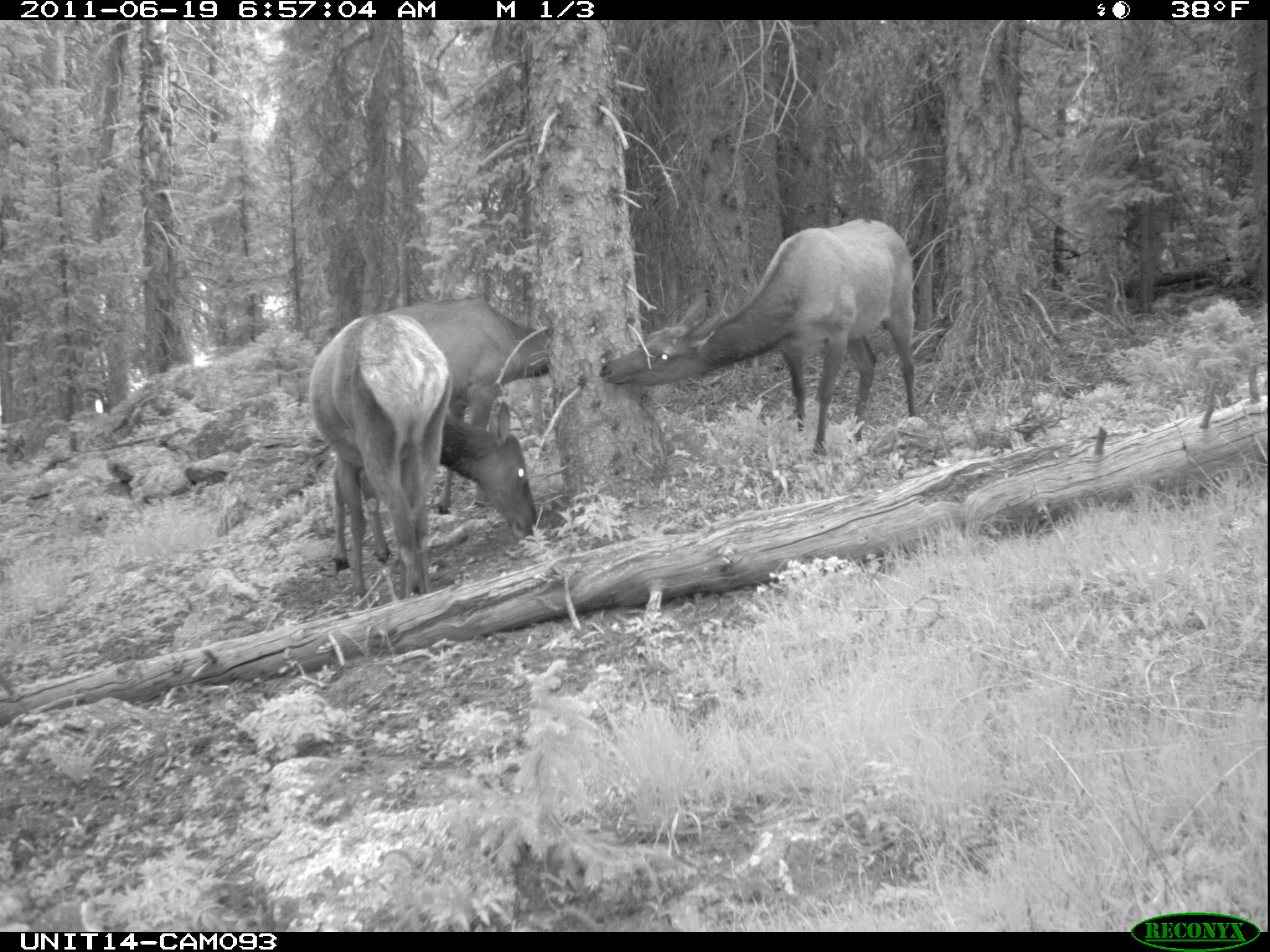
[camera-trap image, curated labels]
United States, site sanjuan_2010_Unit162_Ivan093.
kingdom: Animalia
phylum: Chordata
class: Mammalia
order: Artiodactyla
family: Cervidae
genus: Cervus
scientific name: Cervus elaphus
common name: red deer